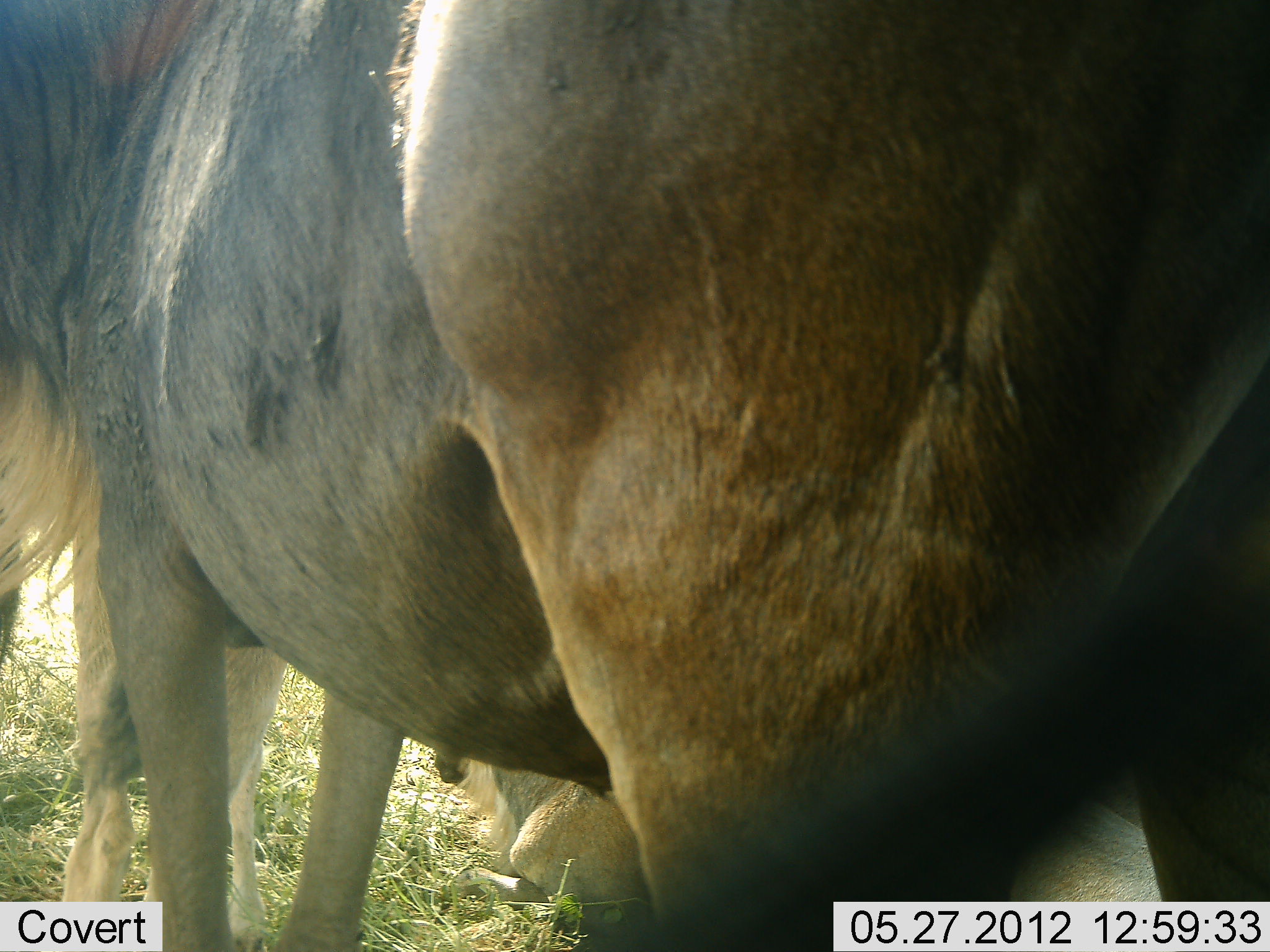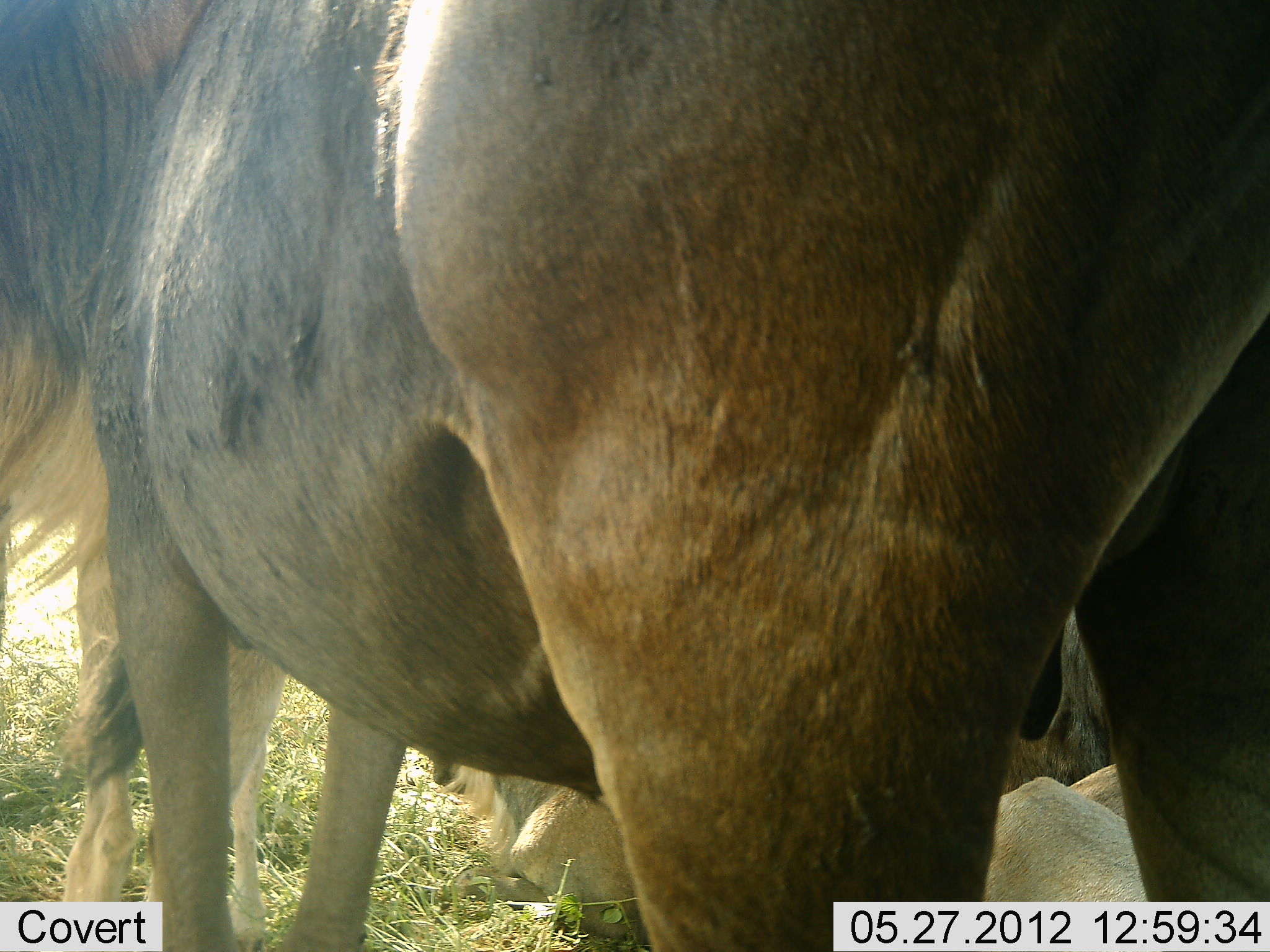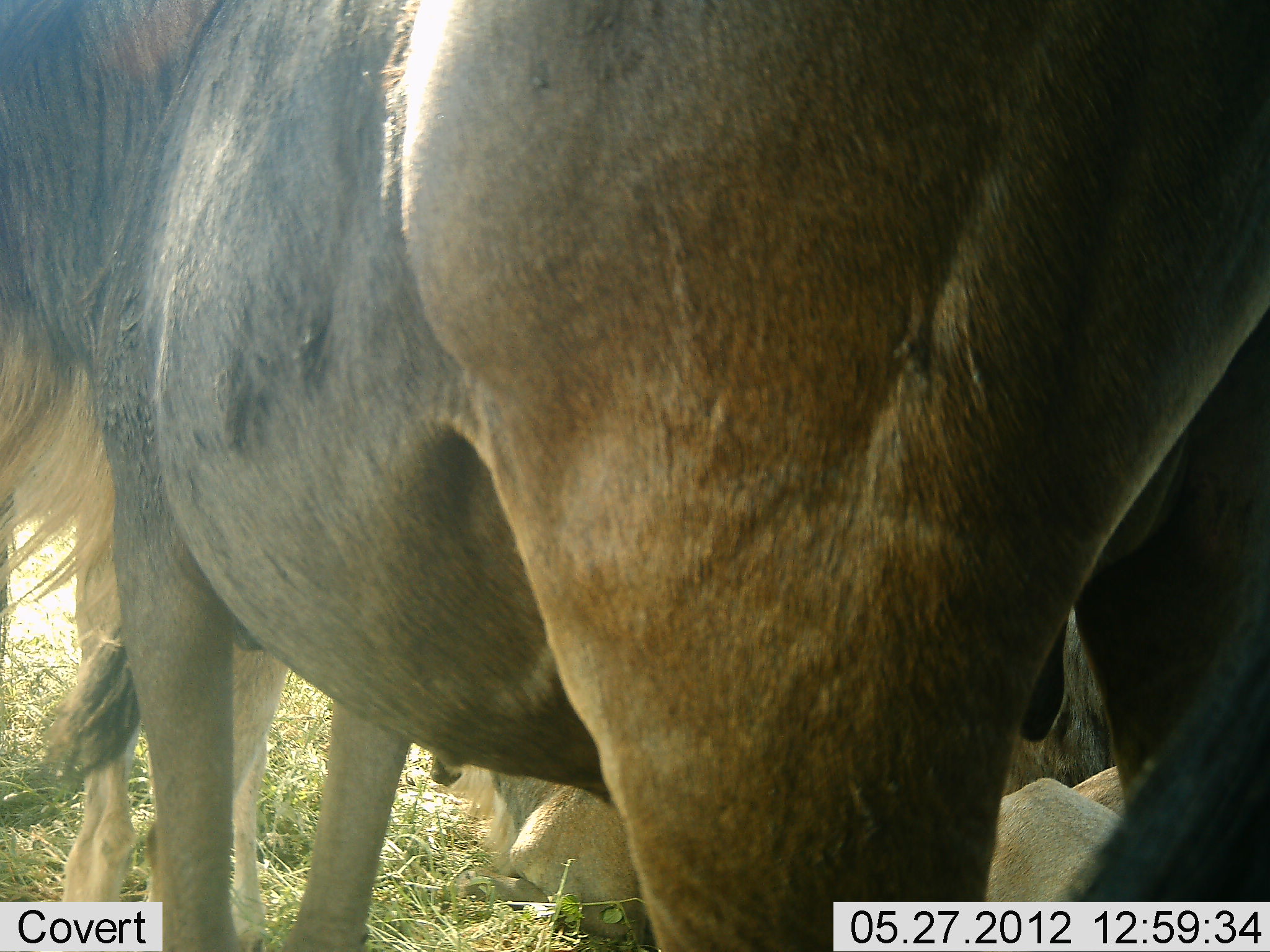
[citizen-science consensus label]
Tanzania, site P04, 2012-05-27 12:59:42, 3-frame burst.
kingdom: Animalia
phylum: Chordata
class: Mammalia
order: Artiodactyla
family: Bovidae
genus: Connochaetes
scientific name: Connochaetes taurinus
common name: blue wildebeest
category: wildebeest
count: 4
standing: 90%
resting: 80%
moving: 0%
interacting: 0%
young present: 10%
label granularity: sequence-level